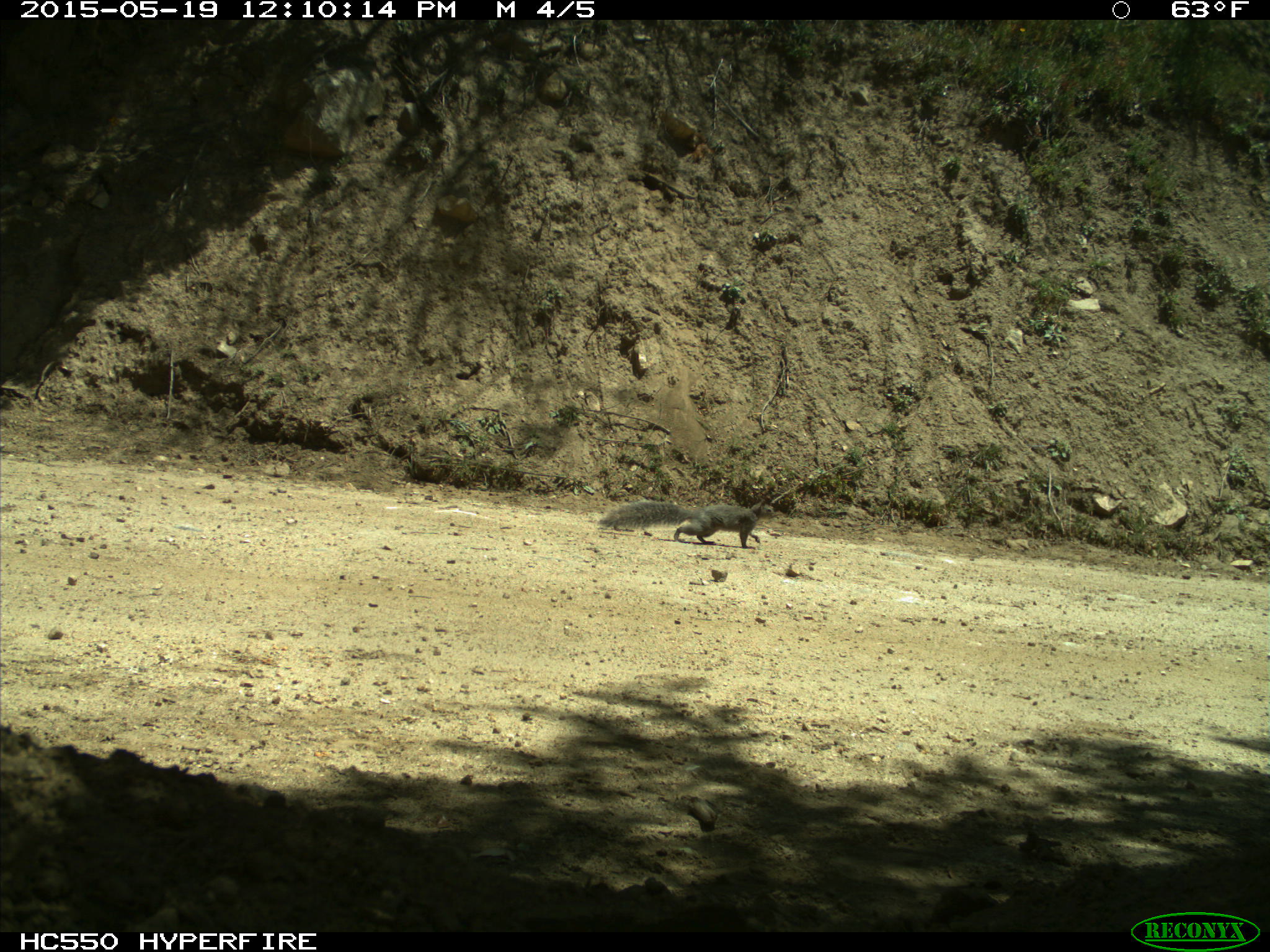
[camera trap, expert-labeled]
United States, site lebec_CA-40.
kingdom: Animalia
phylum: Chordata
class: Mammalia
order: Rodentia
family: Sciuridae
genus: Sciurus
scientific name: Sciurus carolinensis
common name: eastern gray squirrel